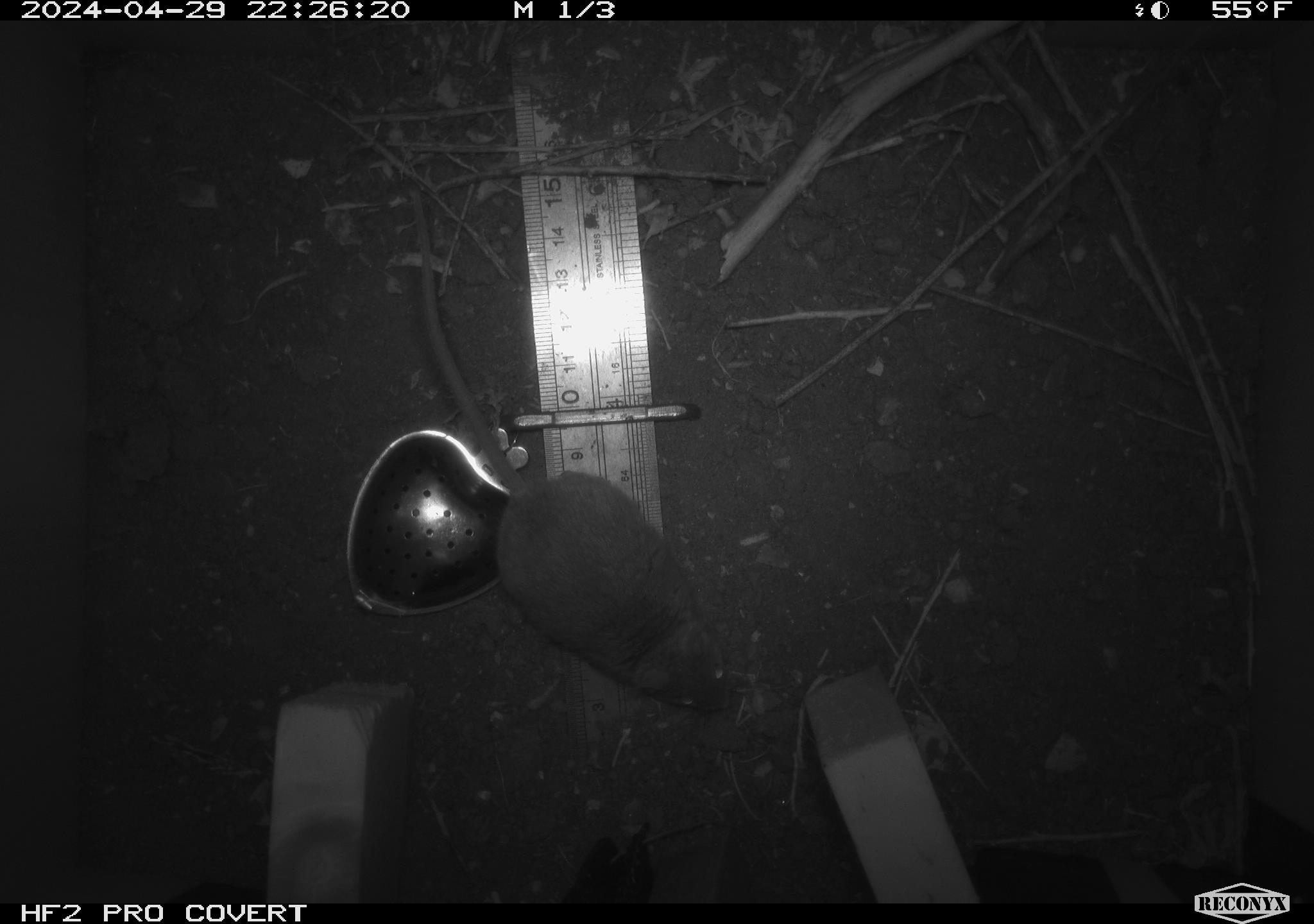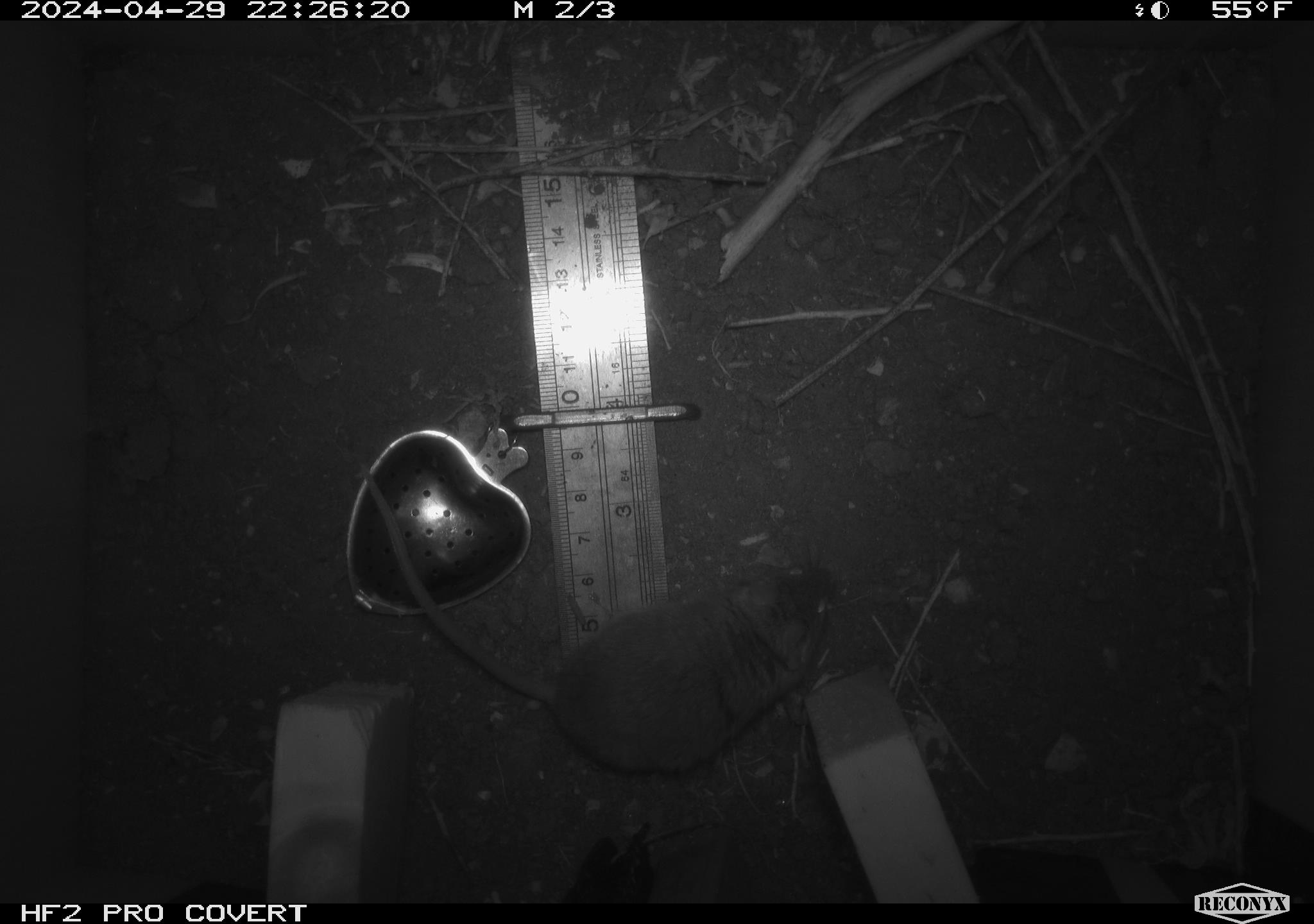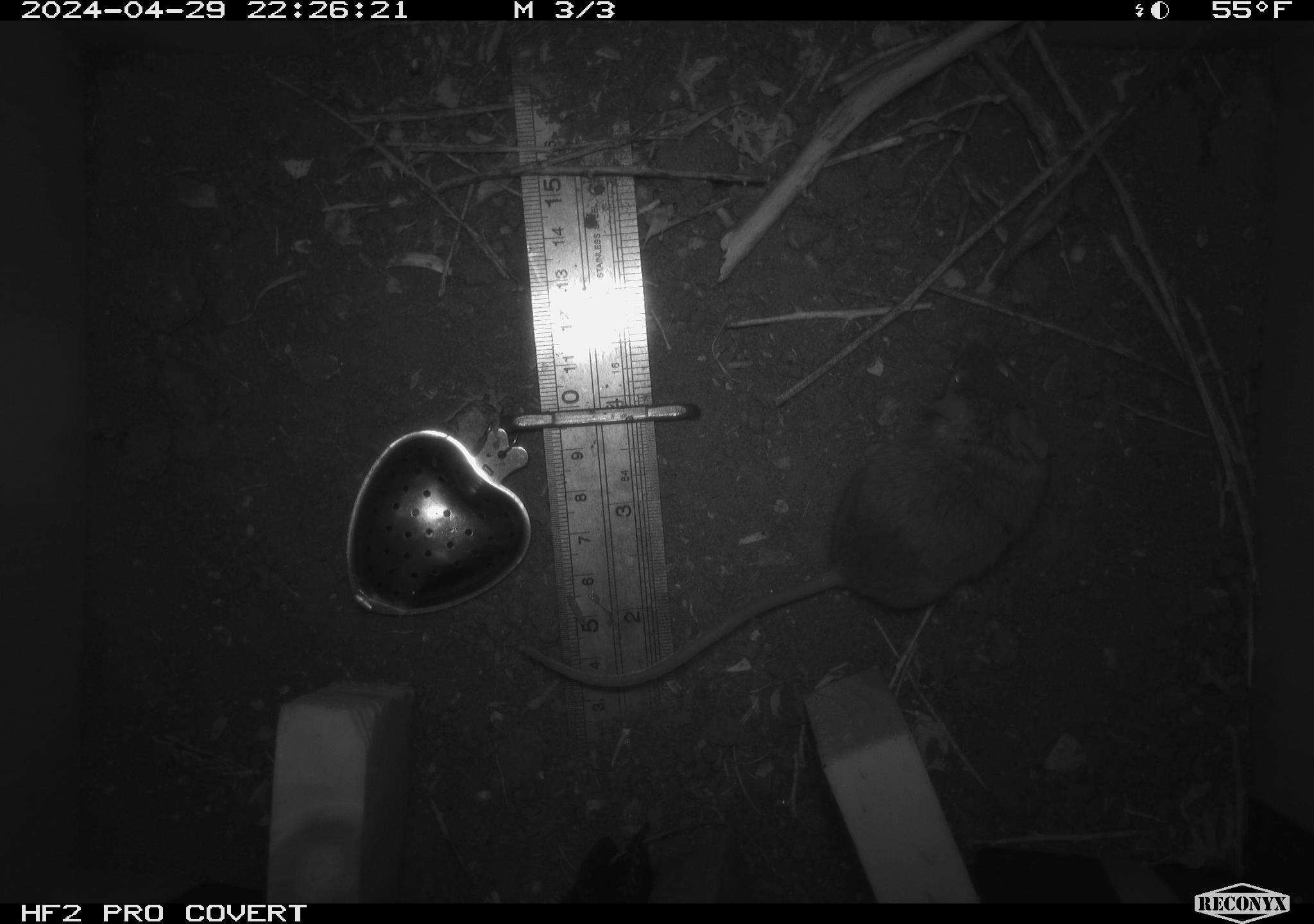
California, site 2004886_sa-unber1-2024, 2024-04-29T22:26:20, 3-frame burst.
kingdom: Animalia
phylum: Chordata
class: Mammalia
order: Rodentia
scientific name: Rodentia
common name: mouse species